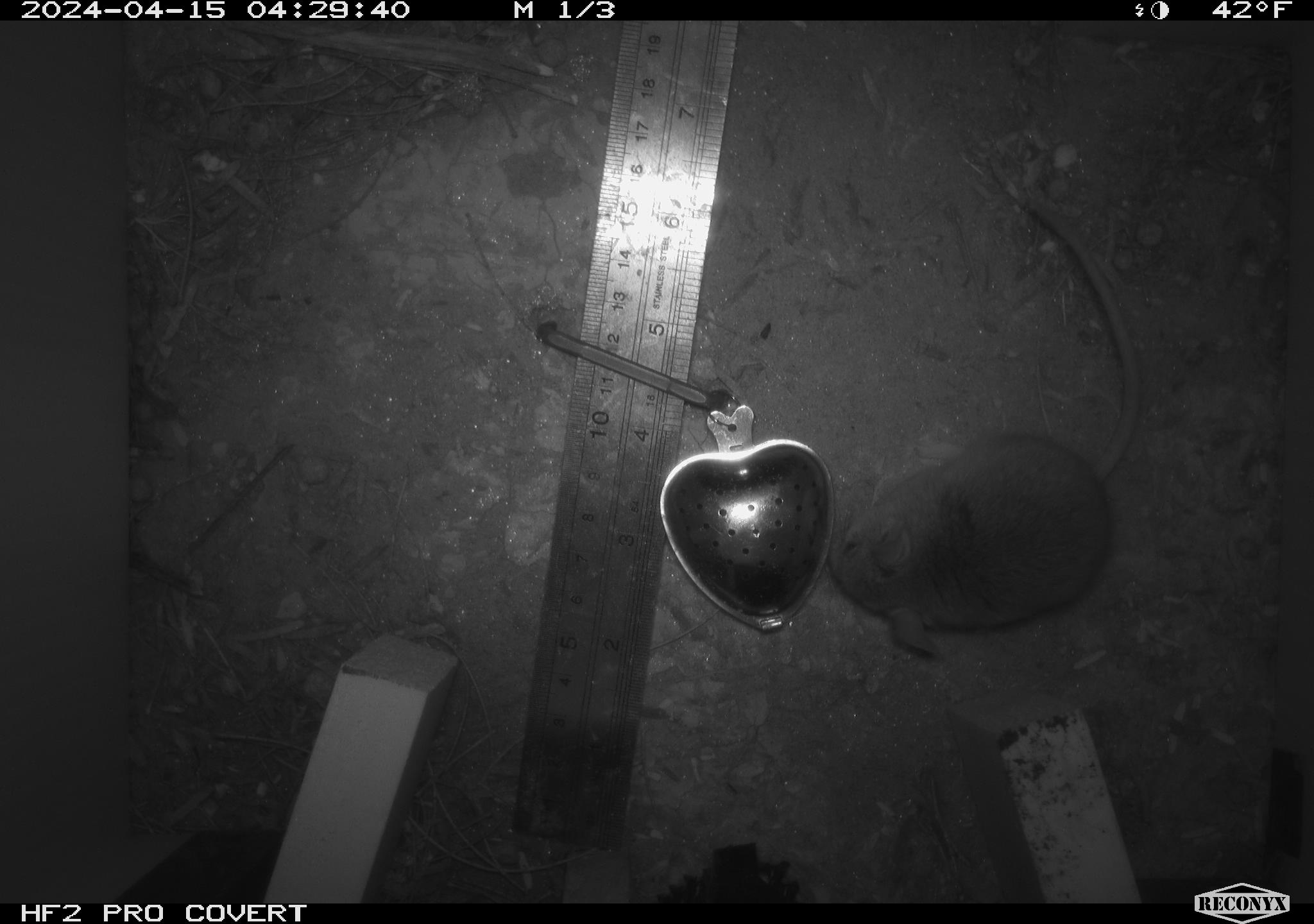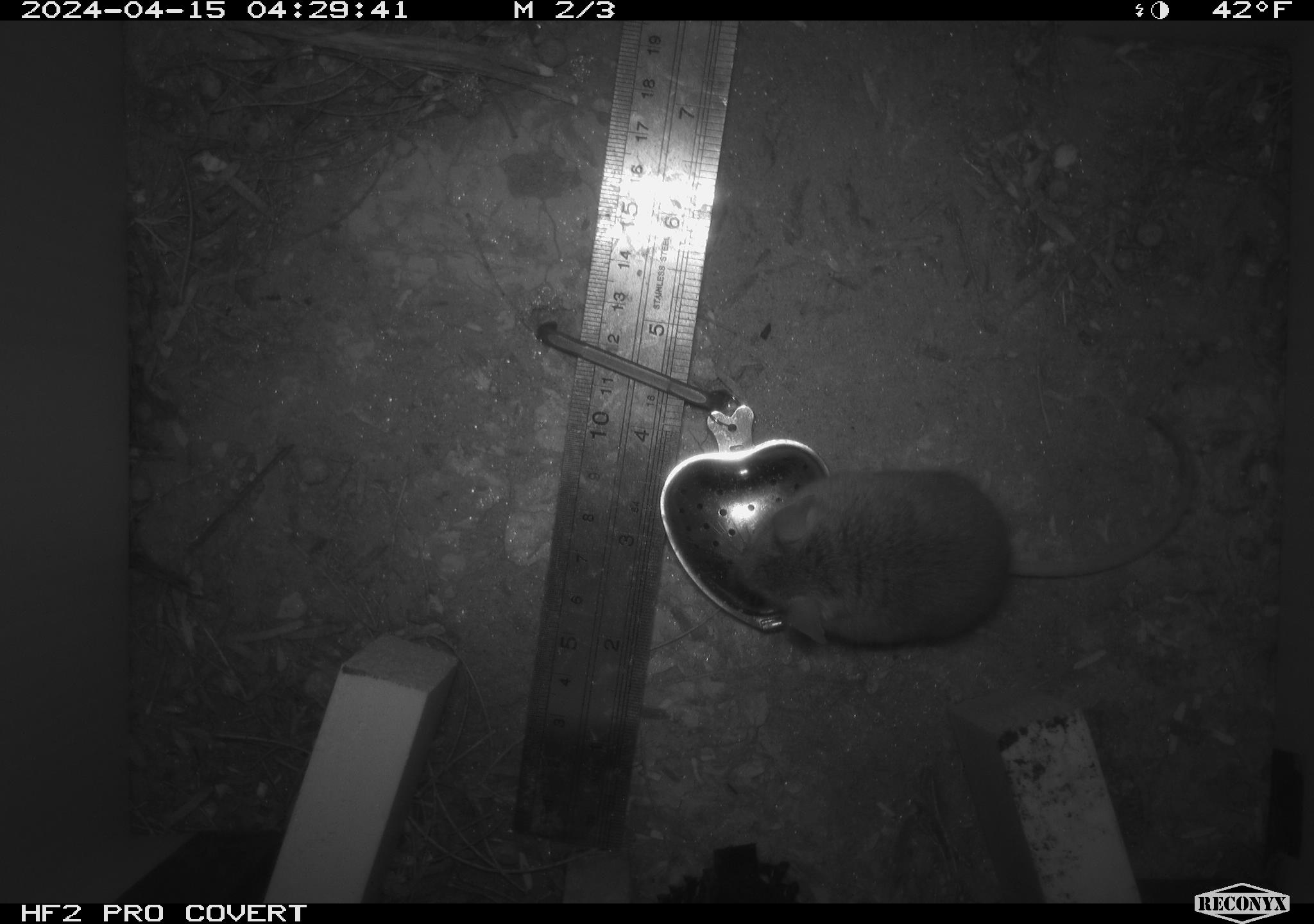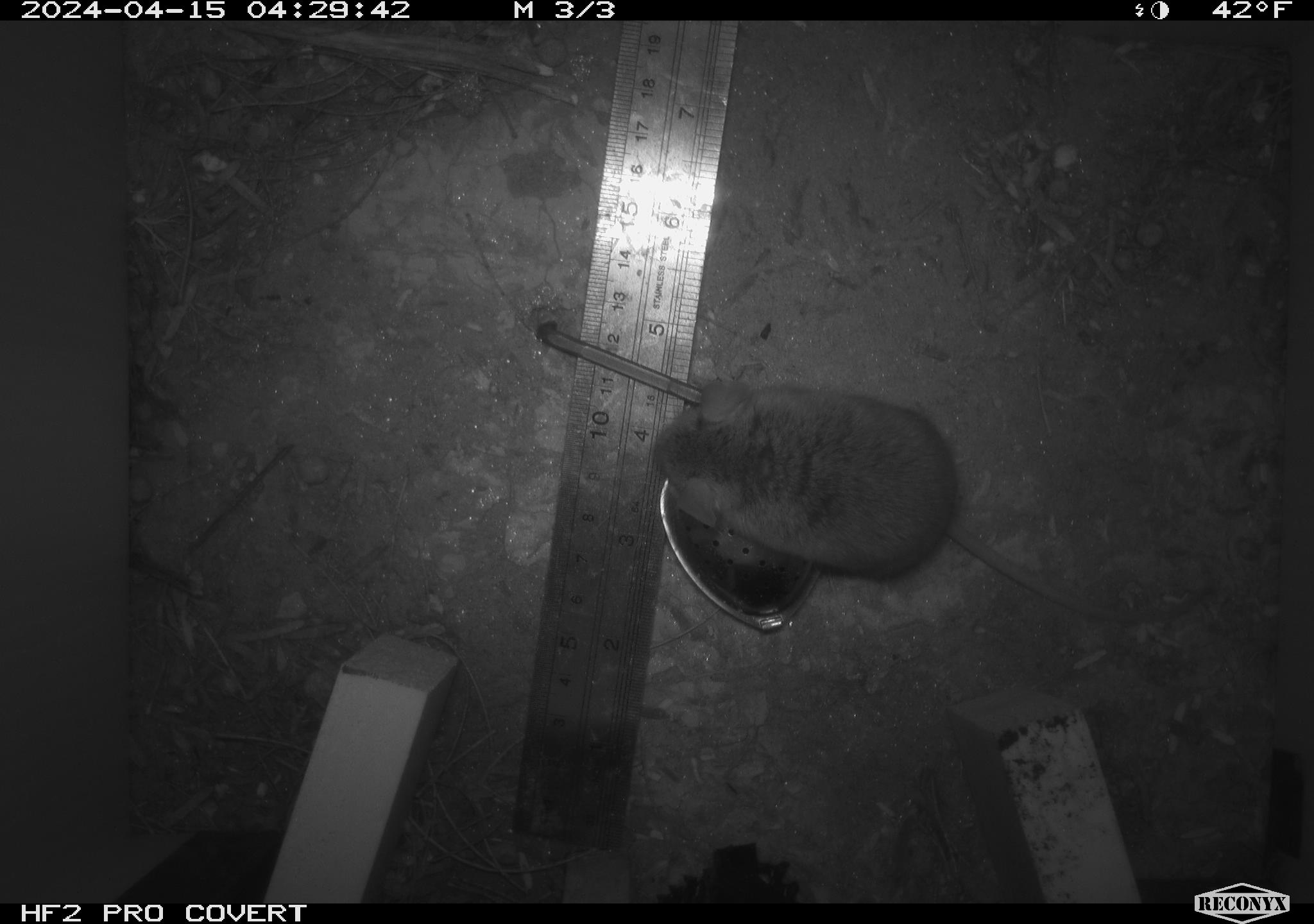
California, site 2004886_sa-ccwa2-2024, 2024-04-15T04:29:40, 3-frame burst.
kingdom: Animalia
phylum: Chordata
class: Mammalia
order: Rodentia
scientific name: Rodentia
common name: mouse species